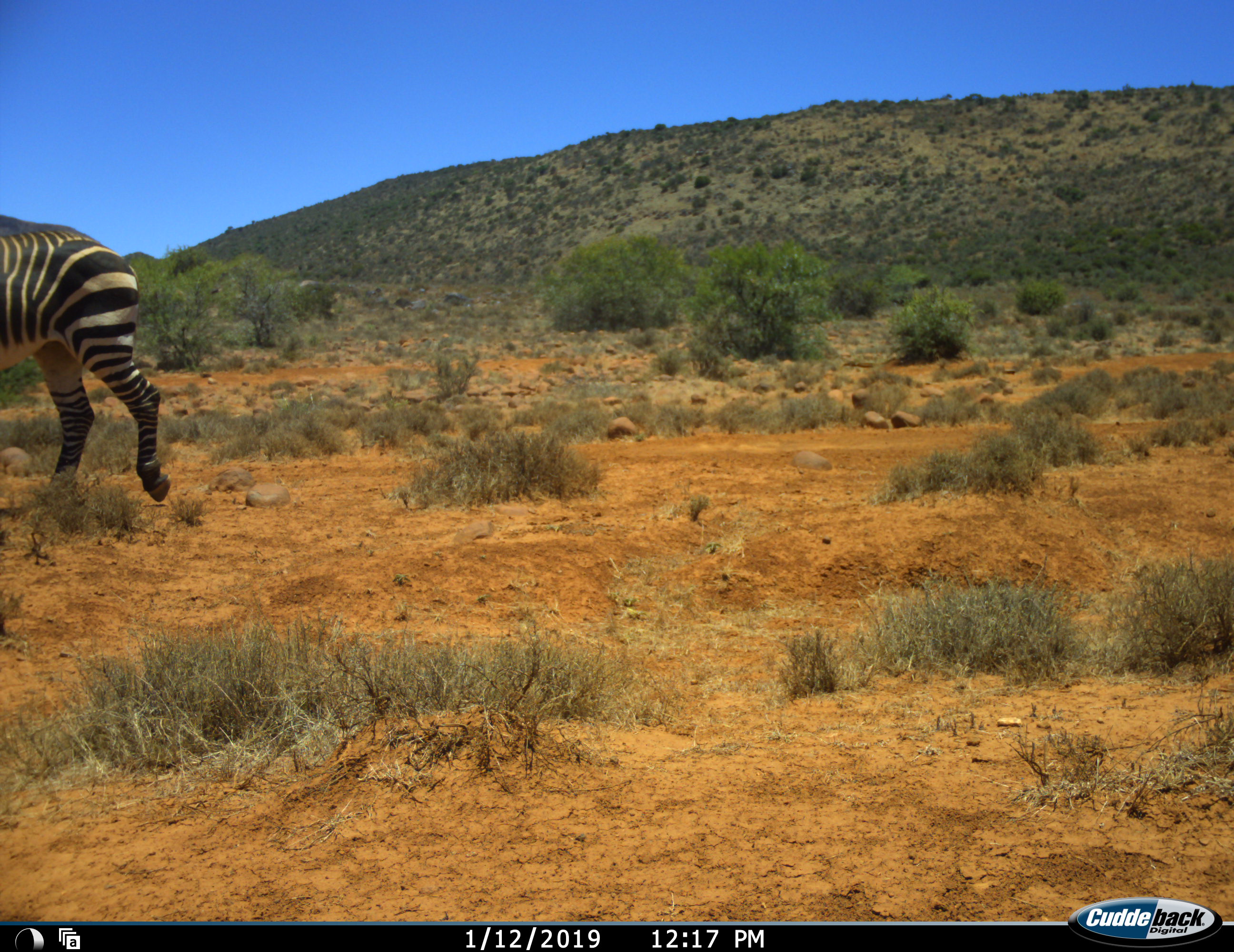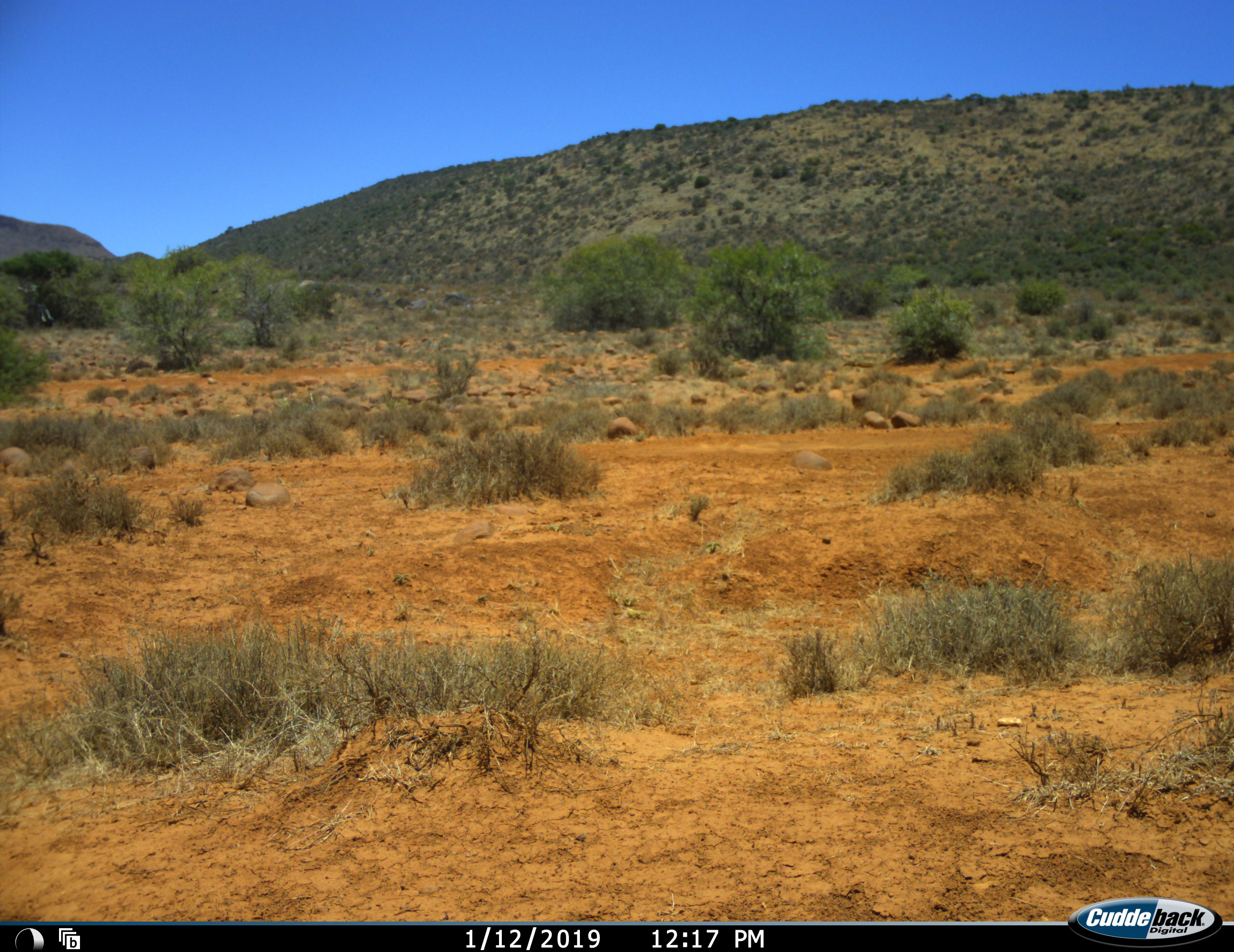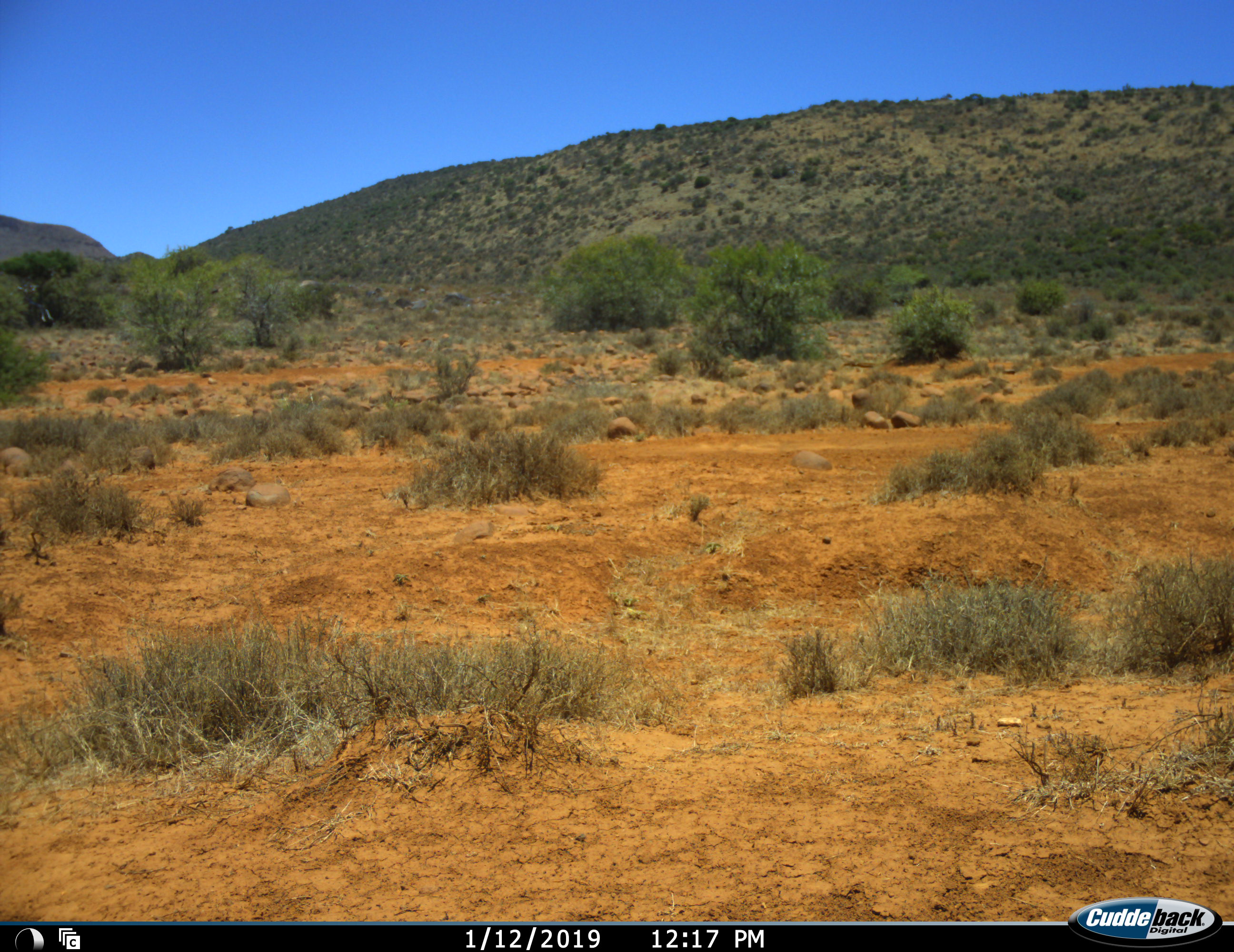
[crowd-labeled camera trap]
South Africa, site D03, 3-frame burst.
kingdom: Animalia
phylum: Chordata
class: Mammalia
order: Perissodactyla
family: Equidae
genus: Equus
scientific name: Equus zebra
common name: mountain zebra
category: zebramountain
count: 1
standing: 0%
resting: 0%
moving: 100%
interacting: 0%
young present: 0%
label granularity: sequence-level